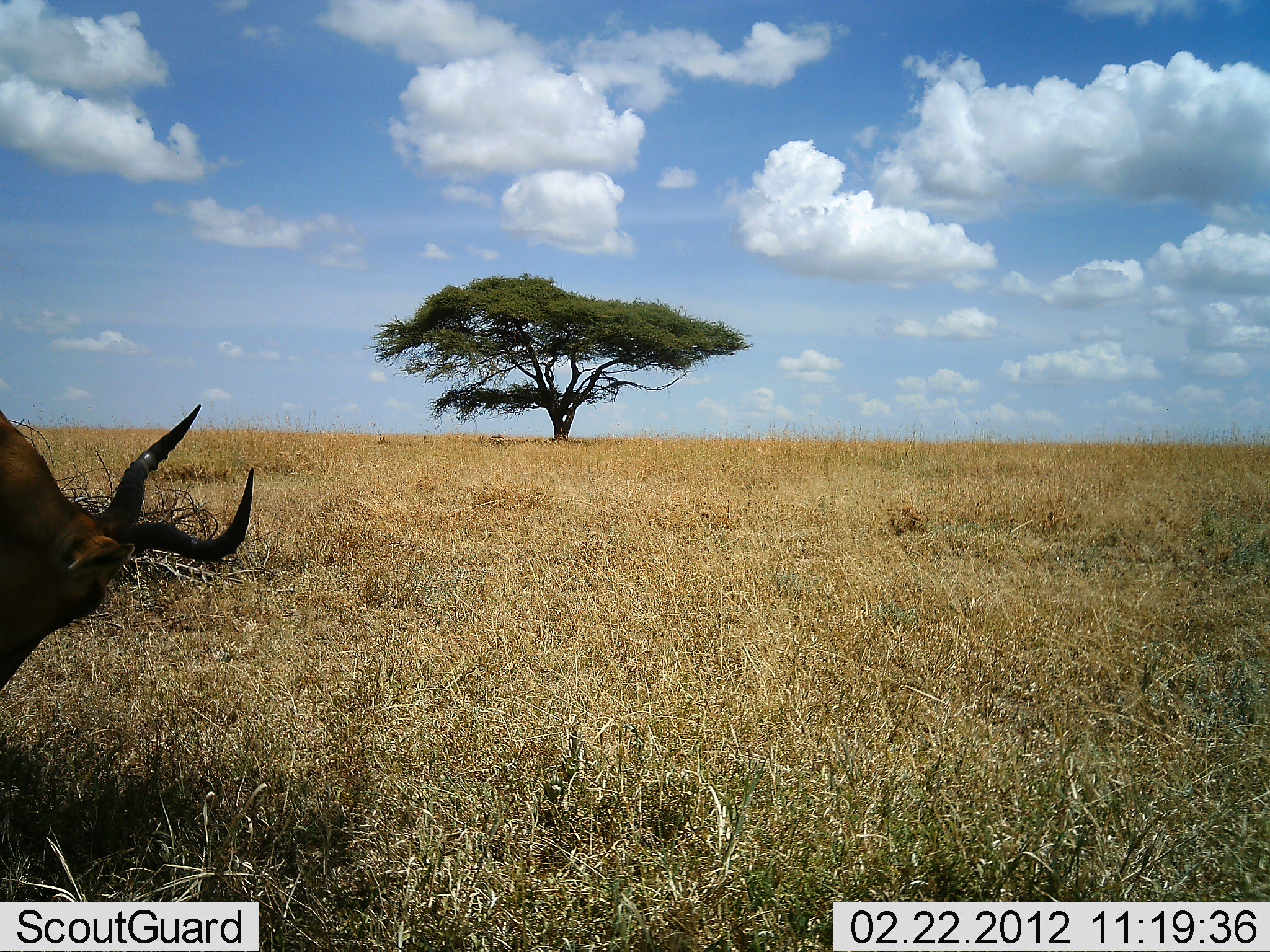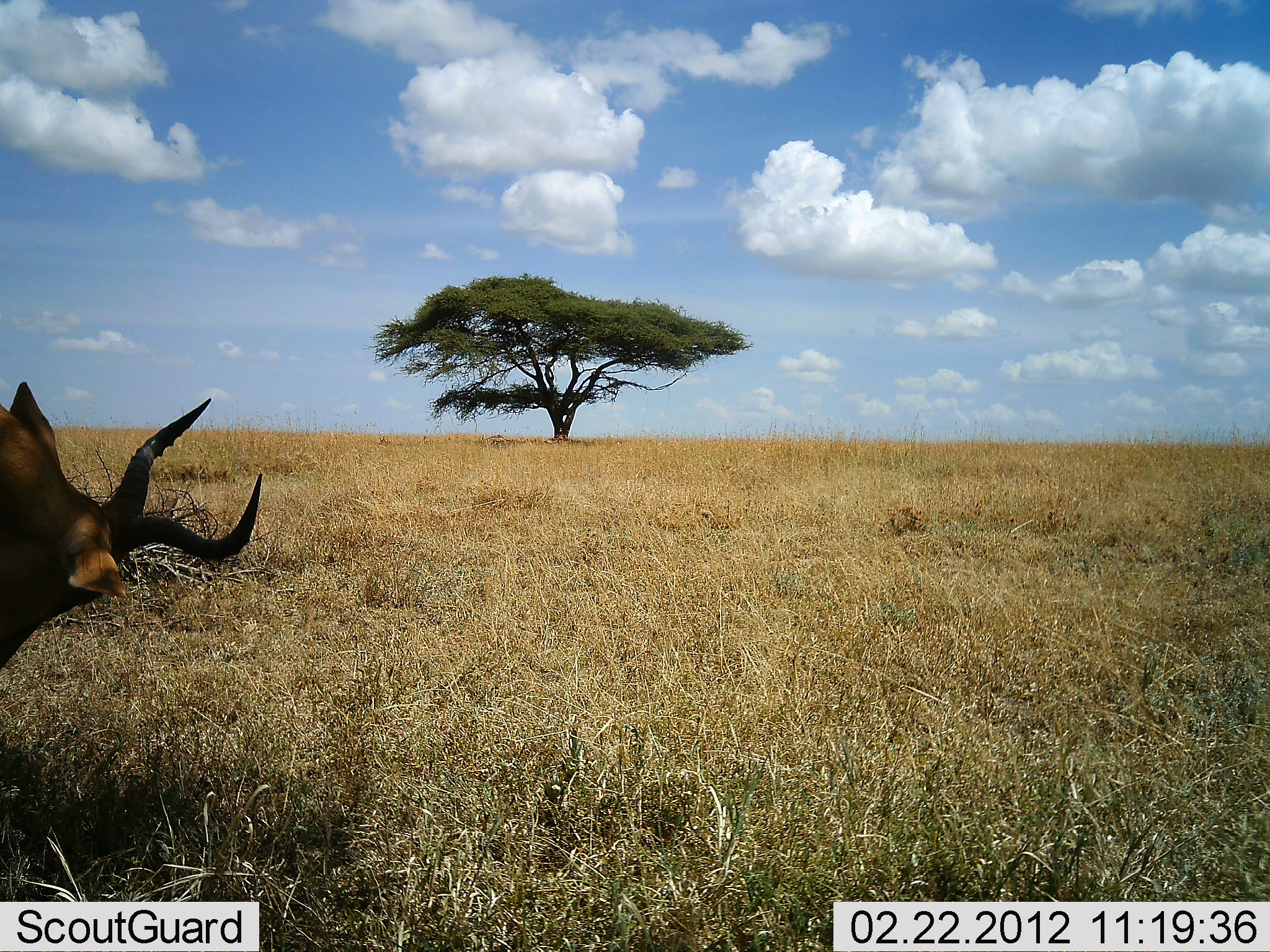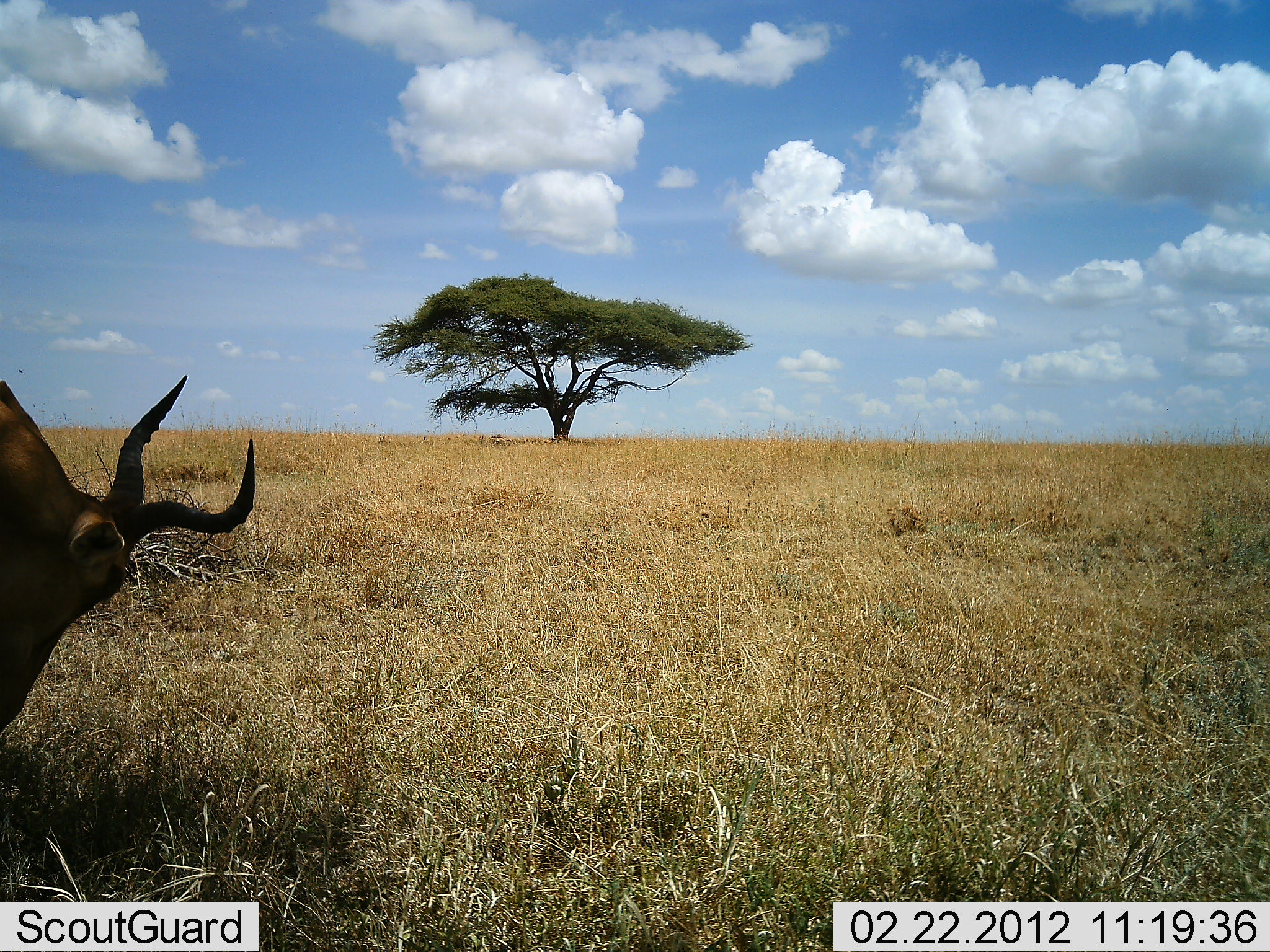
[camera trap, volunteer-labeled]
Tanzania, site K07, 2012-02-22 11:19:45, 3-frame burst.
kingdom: Animalia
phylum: Chordata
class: Mammalia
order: Artiodactyla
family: Bovidae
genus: Alcelaphus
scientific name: Alcelaphus buselaphus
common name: hartebeest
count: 1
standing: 40%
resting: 30%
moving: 0%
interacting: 0%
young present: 0%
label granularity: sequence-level